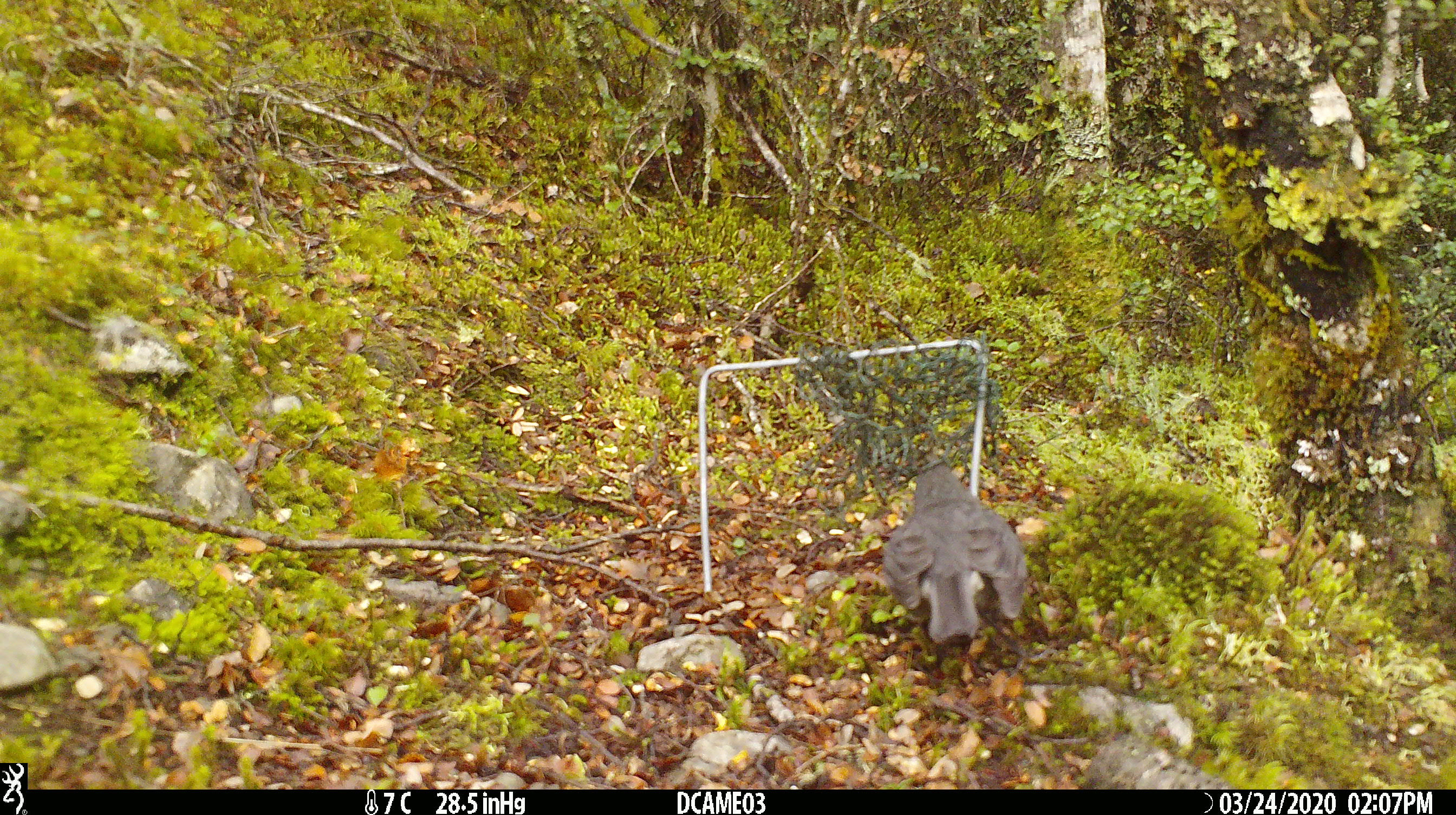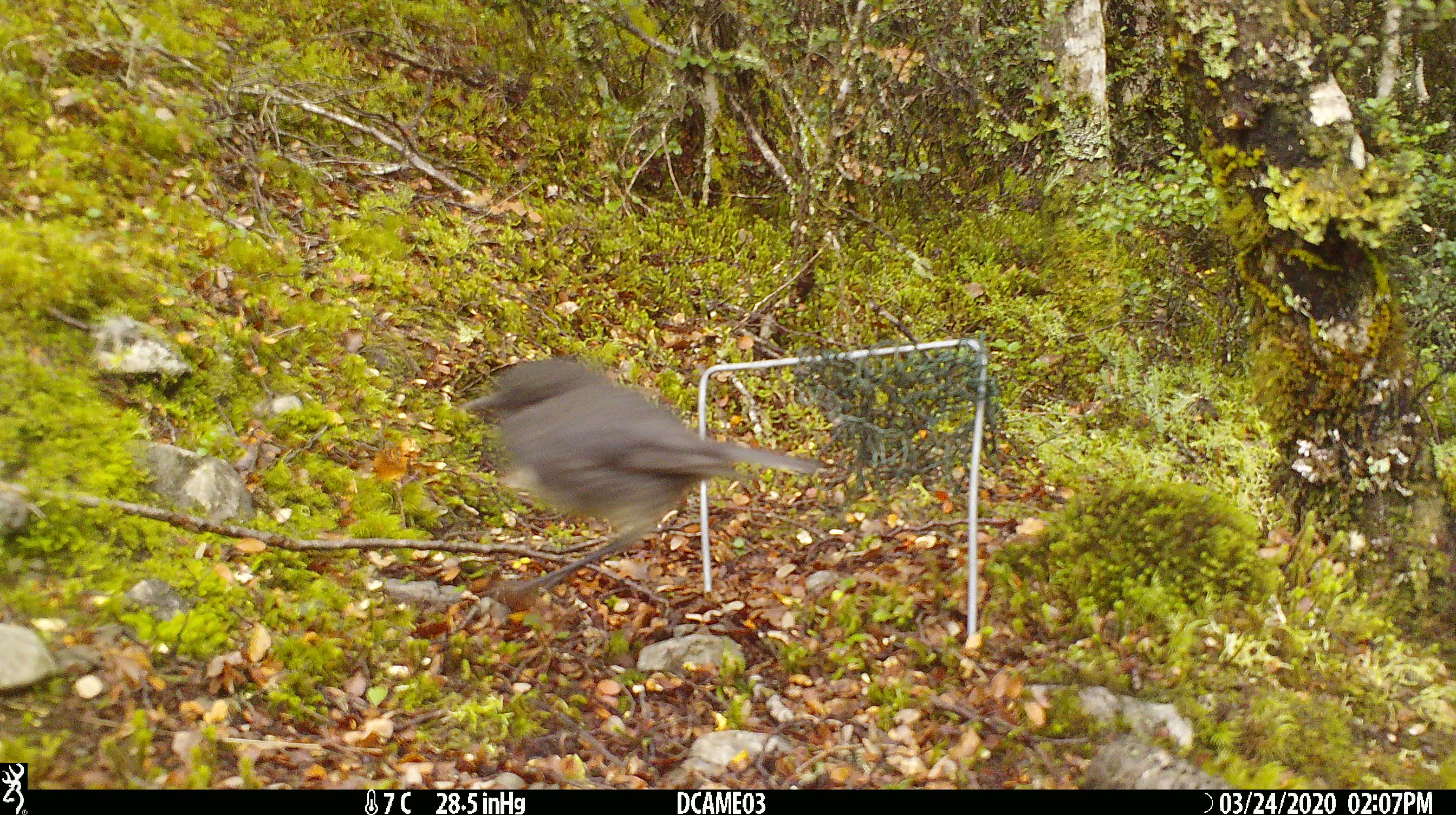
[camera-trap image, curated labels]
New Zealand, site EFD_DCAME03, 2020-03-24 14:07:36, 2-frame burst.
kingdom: Animalia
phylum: Chordata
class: Aves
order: Passeriformes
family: Petroicidae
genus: Petroica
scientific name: Petroica australis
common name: new zealand robin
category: robin